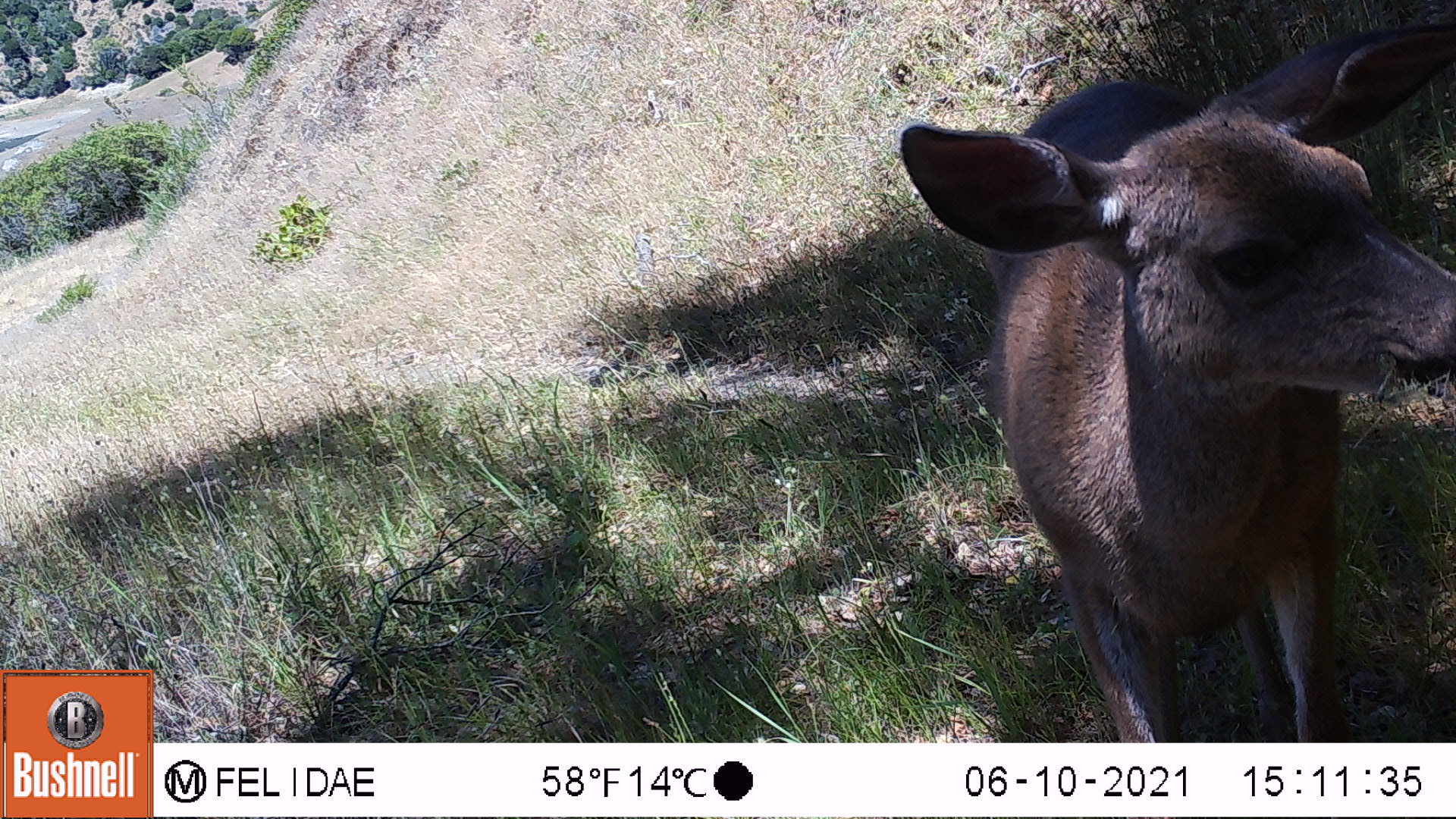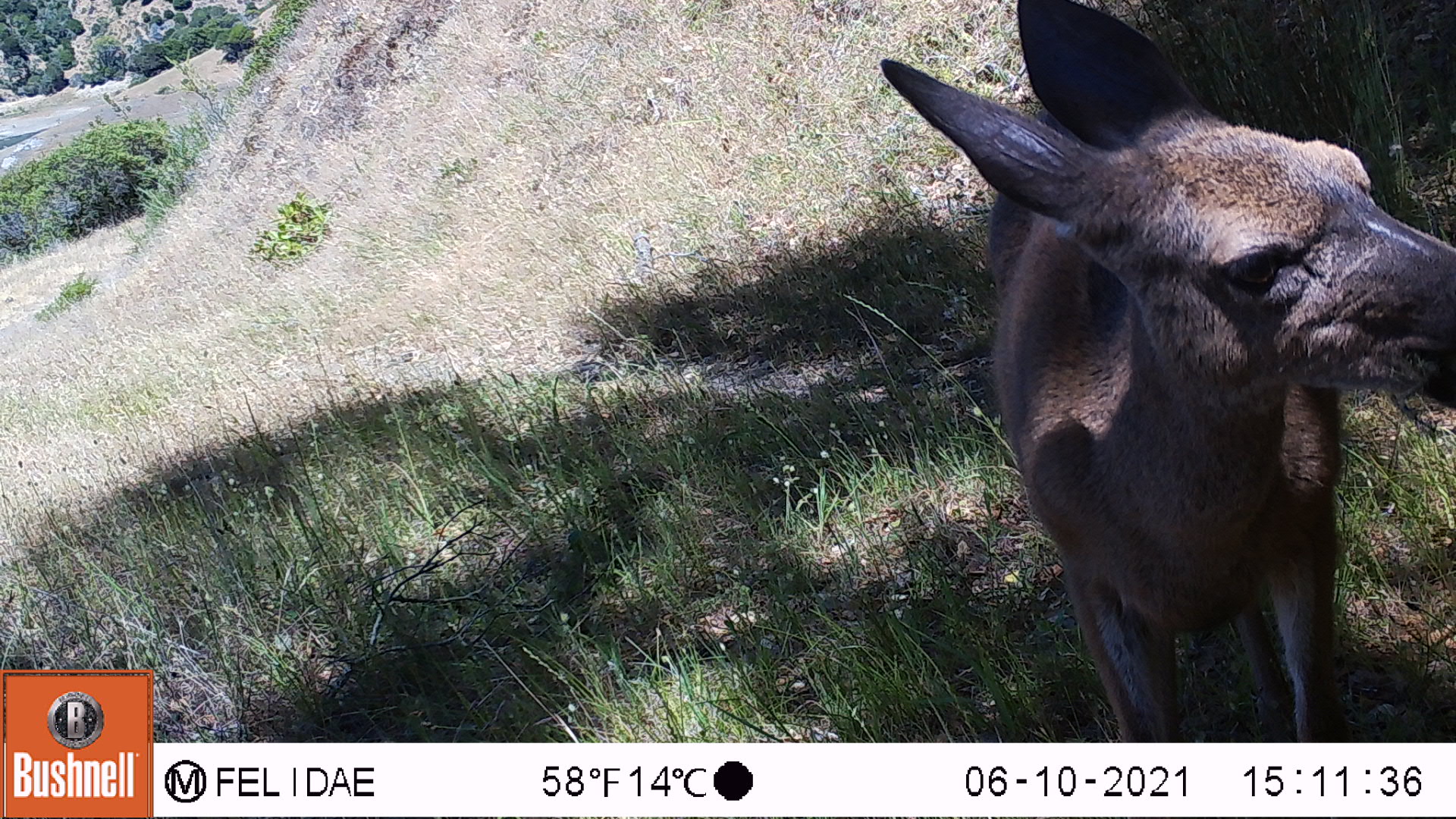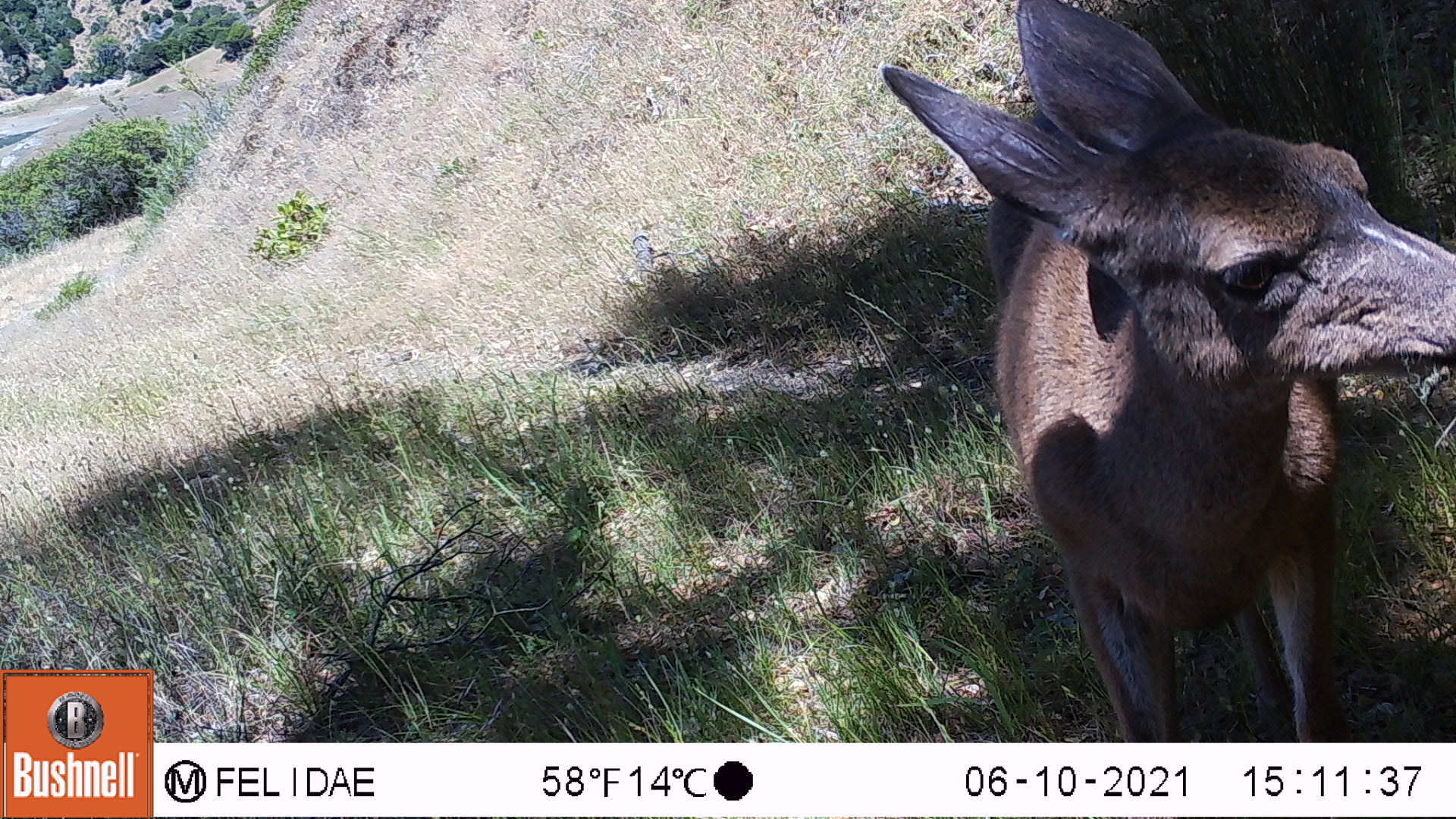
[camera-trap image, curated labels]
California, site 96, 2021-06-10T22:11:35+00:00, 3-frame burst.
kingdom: Animalia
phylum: Chordata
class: Mammalia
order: Artiodactyla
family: Cervidae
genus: Odocoileus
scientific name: Odocoileus hemionus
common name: mule deer